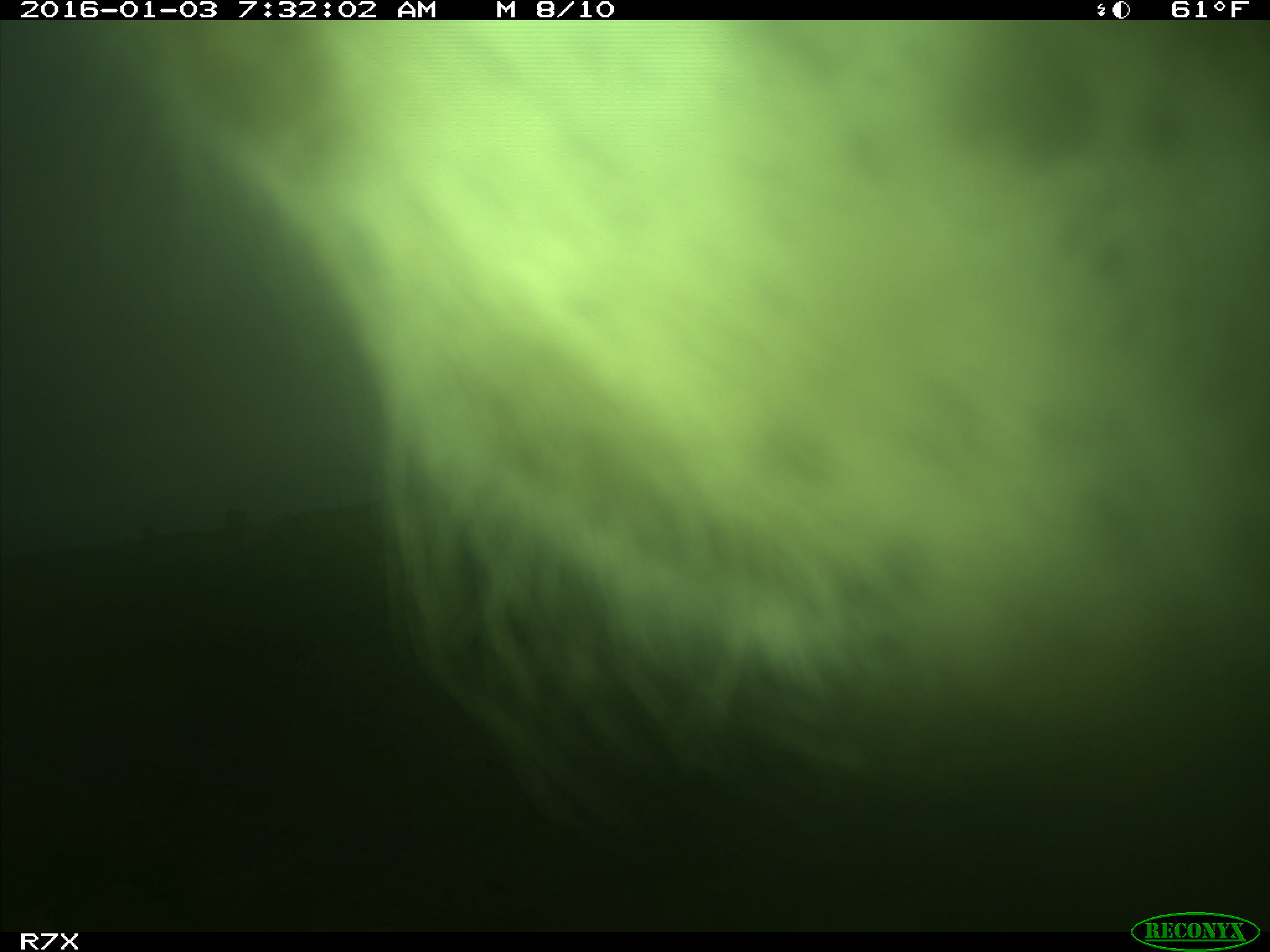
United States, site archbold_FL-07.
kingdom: Animalia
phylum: Chordata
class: Mammalia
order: Artiodactyla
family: Bovidae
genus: Bos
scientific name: Bos taurus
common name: domestic cow